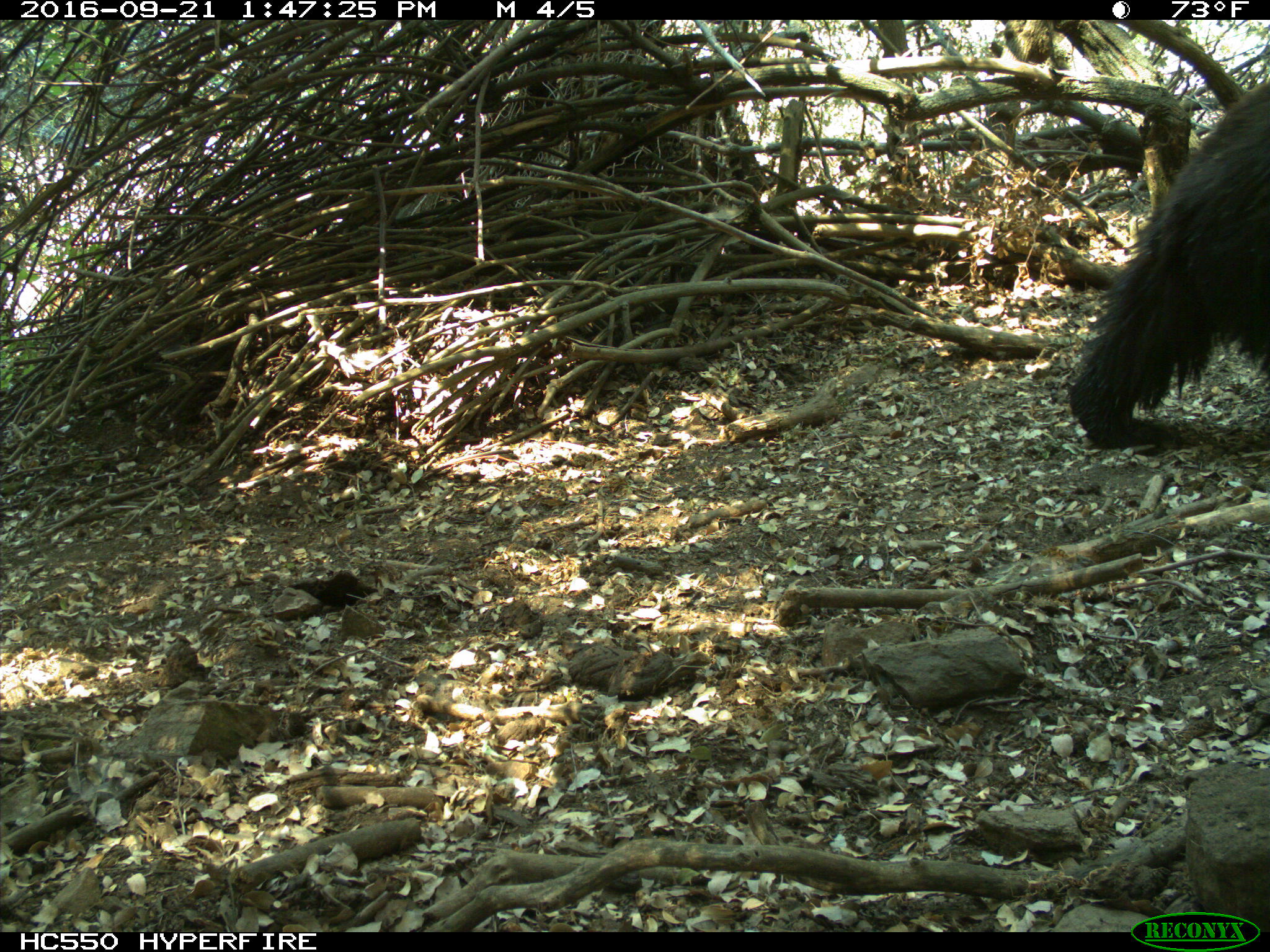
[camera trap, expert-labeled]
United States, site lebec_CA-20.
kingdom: Animalia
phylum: Chordata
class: Mammalia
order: Carnivora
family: Ursidae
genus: Ursus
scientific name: Ursus americanus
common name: american black bear